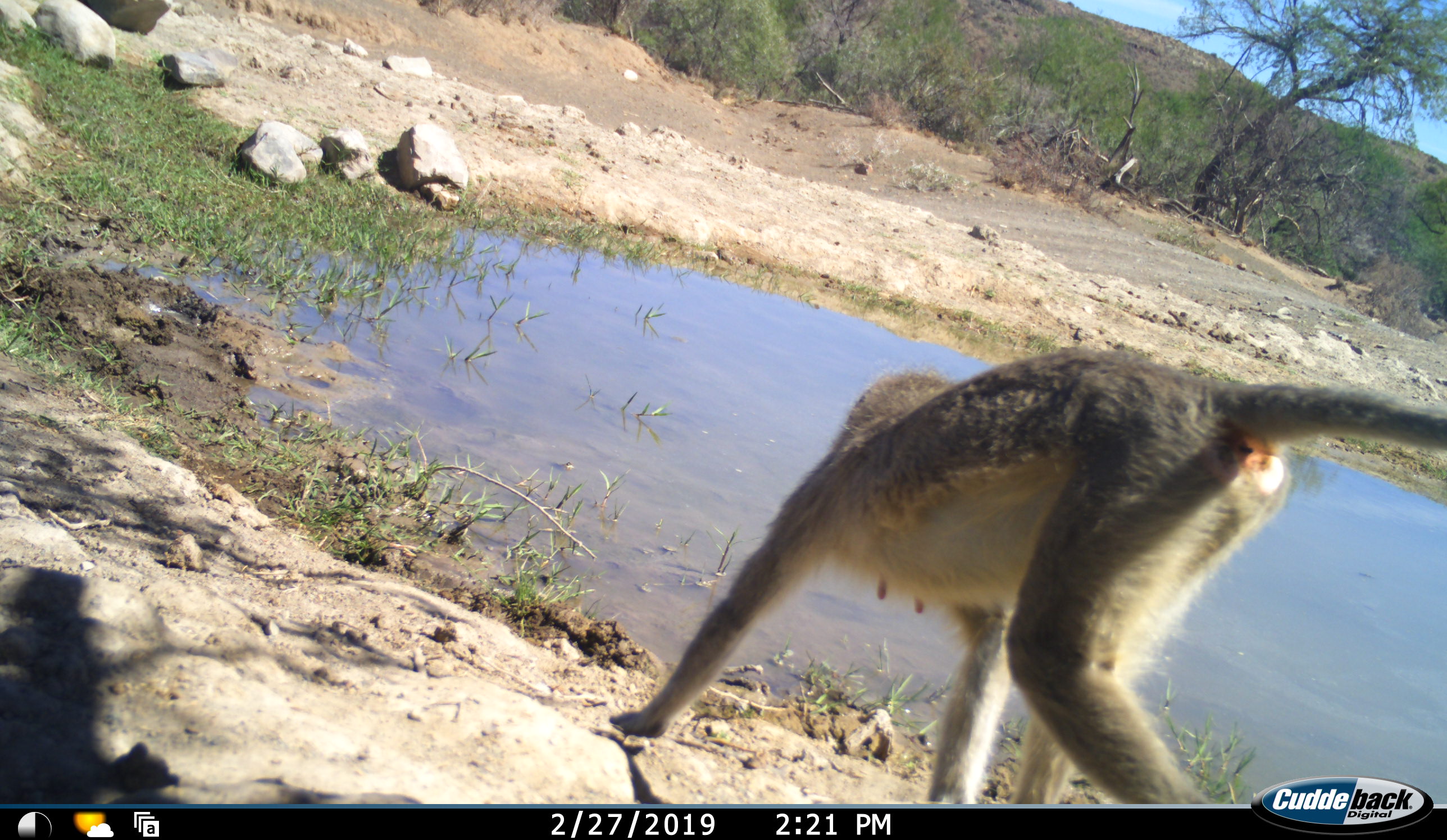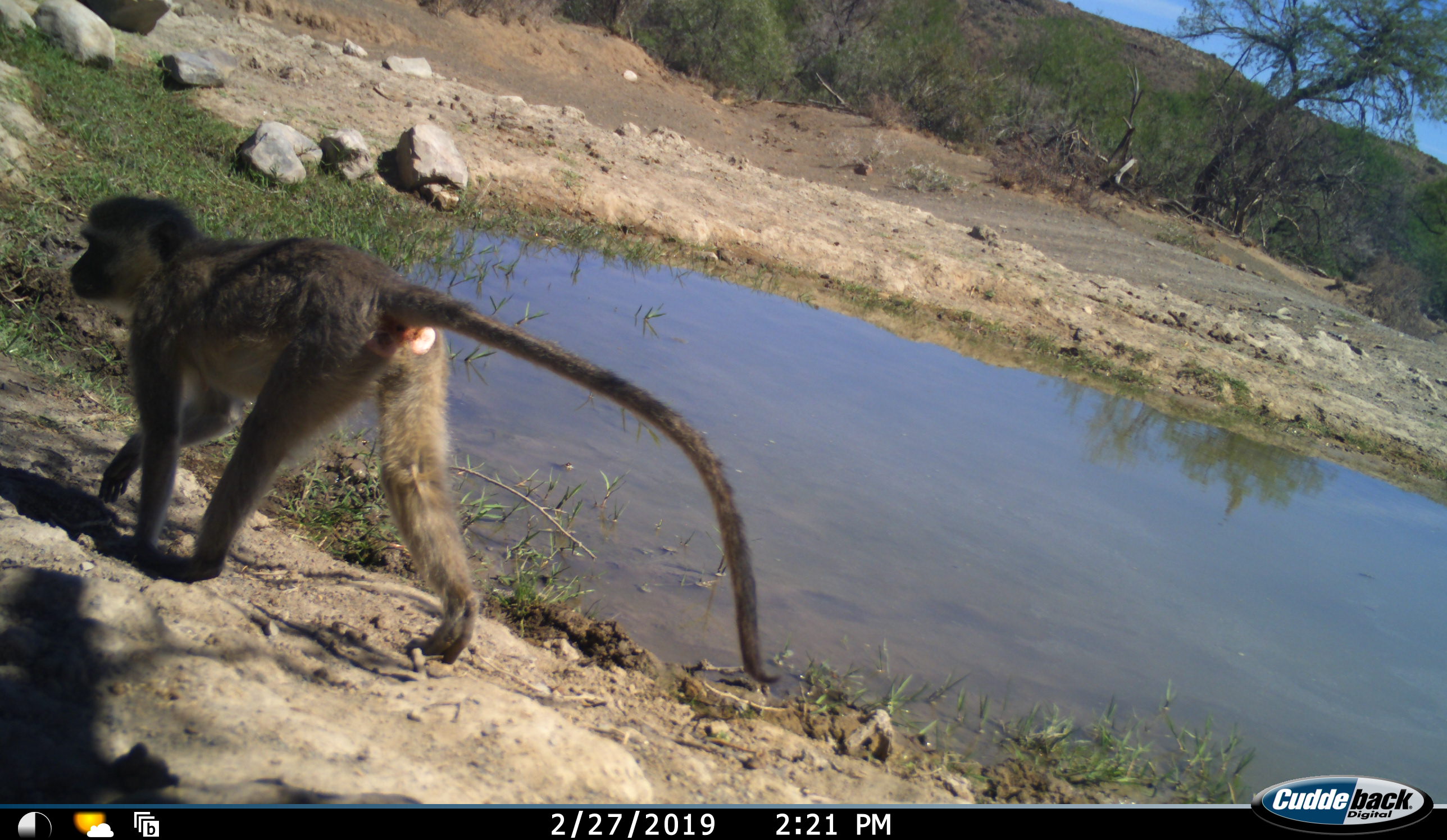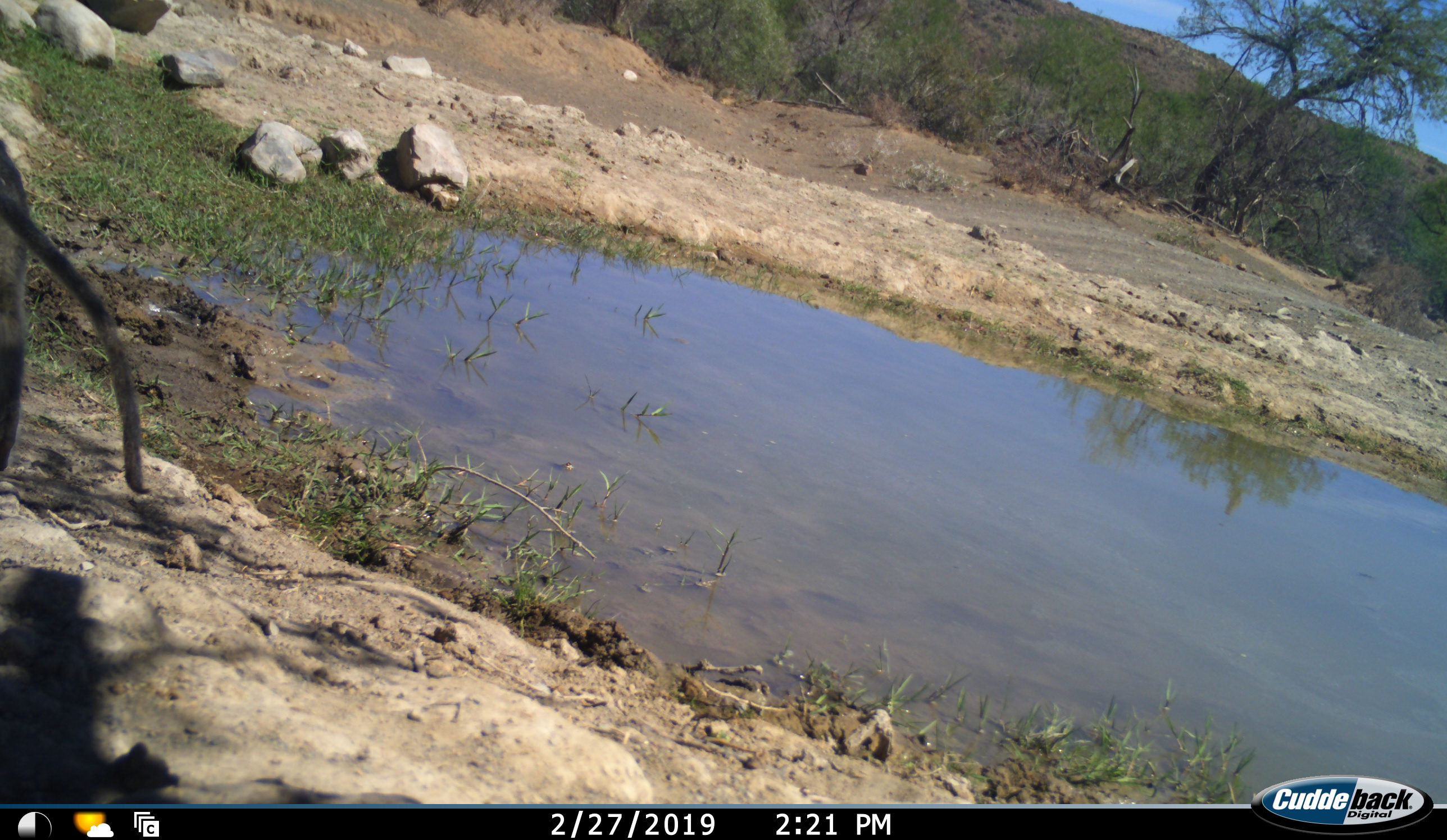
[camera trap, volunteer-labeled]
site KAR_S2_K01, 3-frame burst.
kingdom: Animalia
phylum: Chordata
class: Mammalia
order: Primates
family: Cercopithecidae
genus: Chlorocebus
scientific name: Chlorocebus pygerythrus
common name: vervet monkey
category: monkeyvervet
Monkeyvervet (vervet monkey) (Chlorocebus pygerythrus), count 1. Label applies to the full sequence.